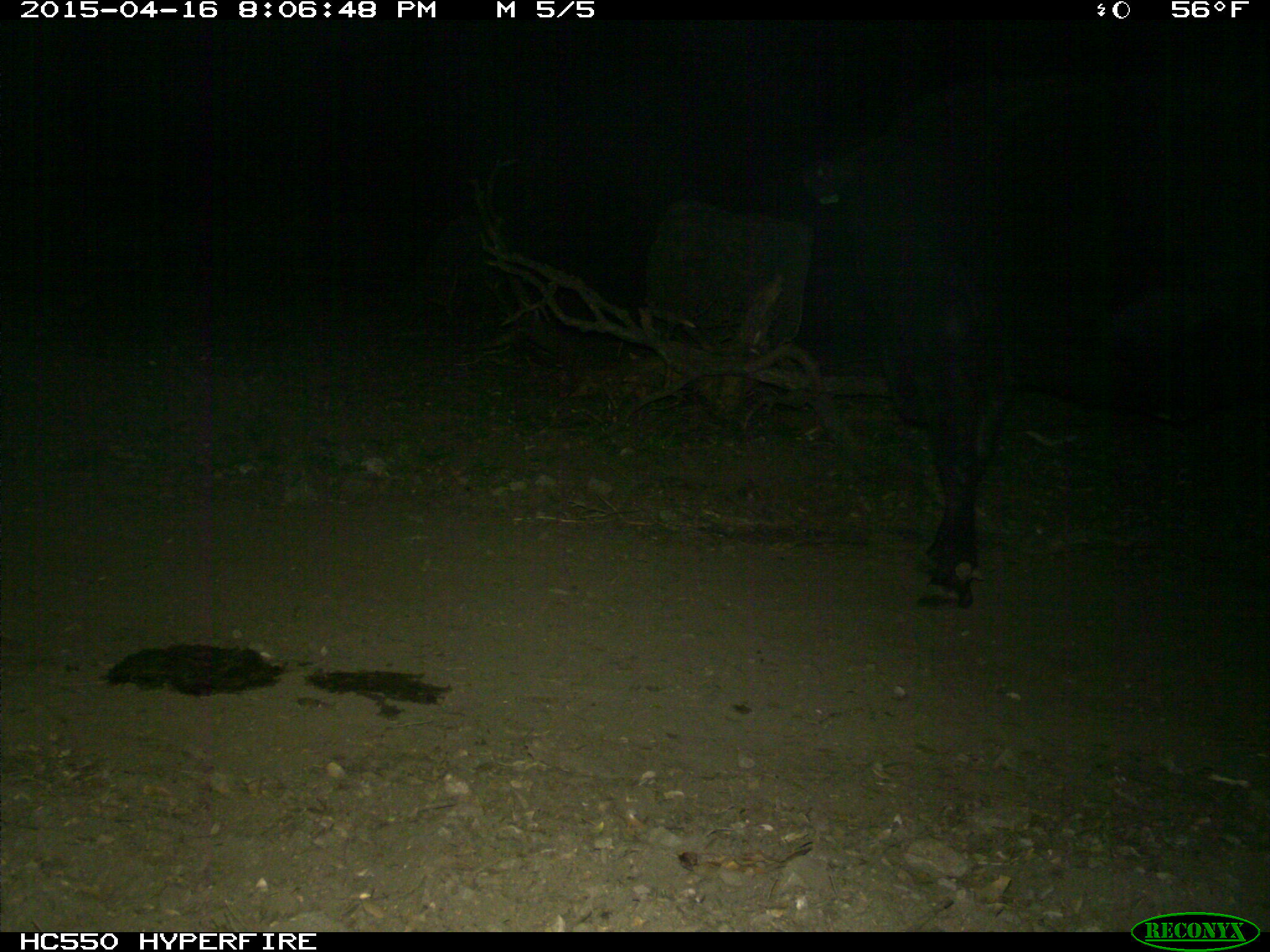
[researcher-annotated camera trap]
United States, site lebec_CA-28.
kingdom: Animalia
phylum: Chordata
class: Mammalia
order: Artiodactyla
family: Bovidae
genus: Bos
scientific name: Bos taurus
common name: domestic cow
Bos taurus (domestic cow).